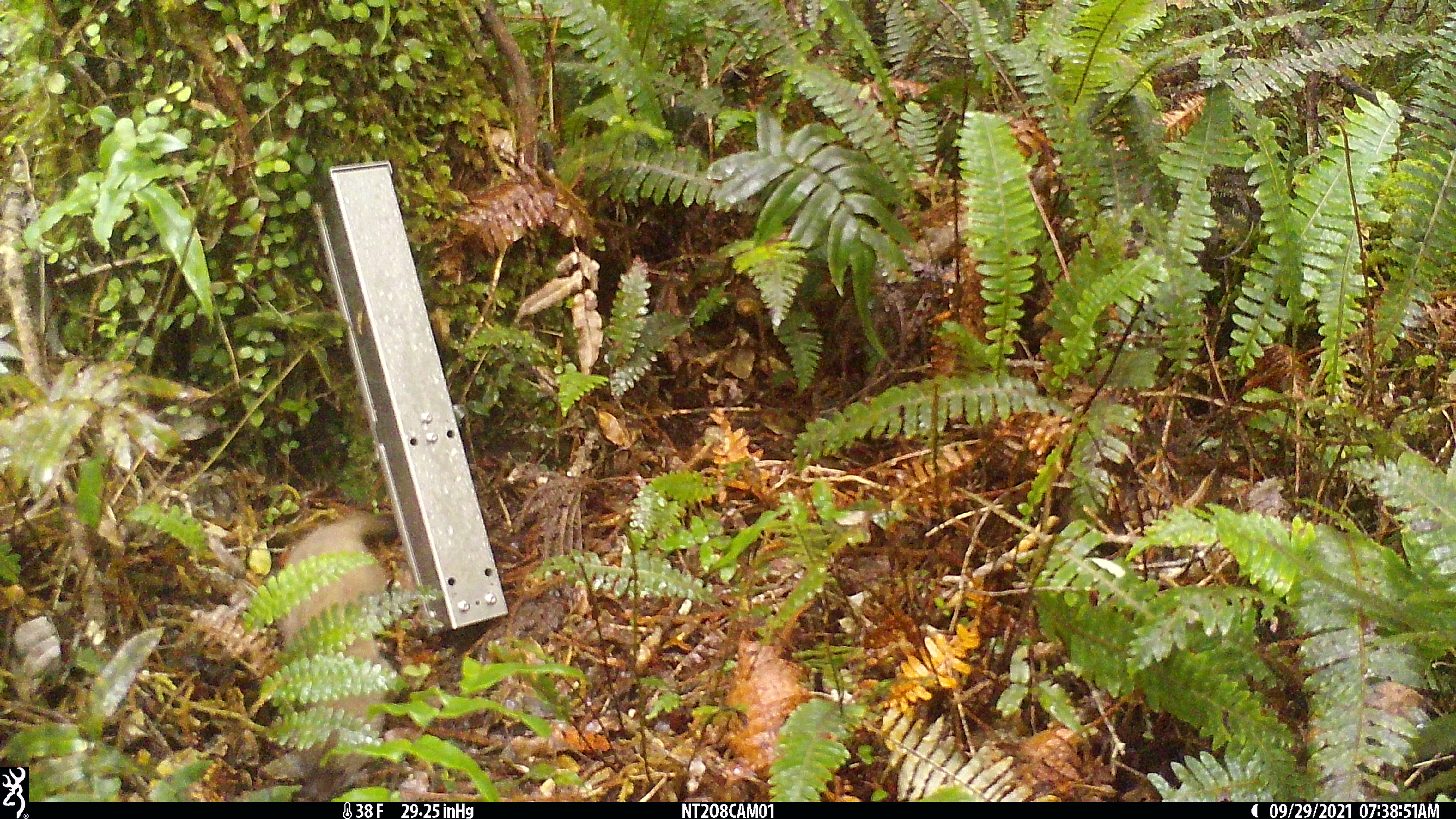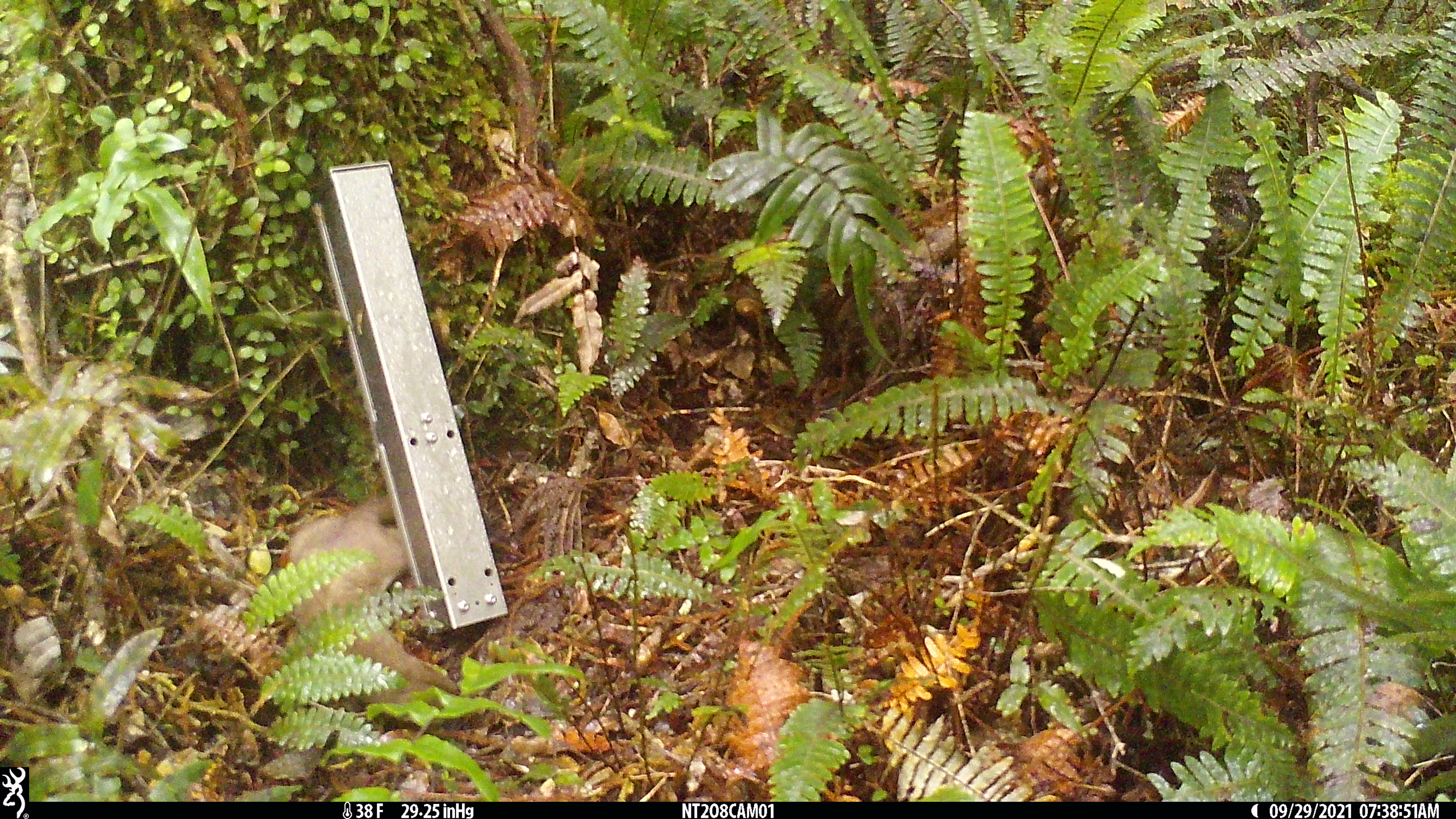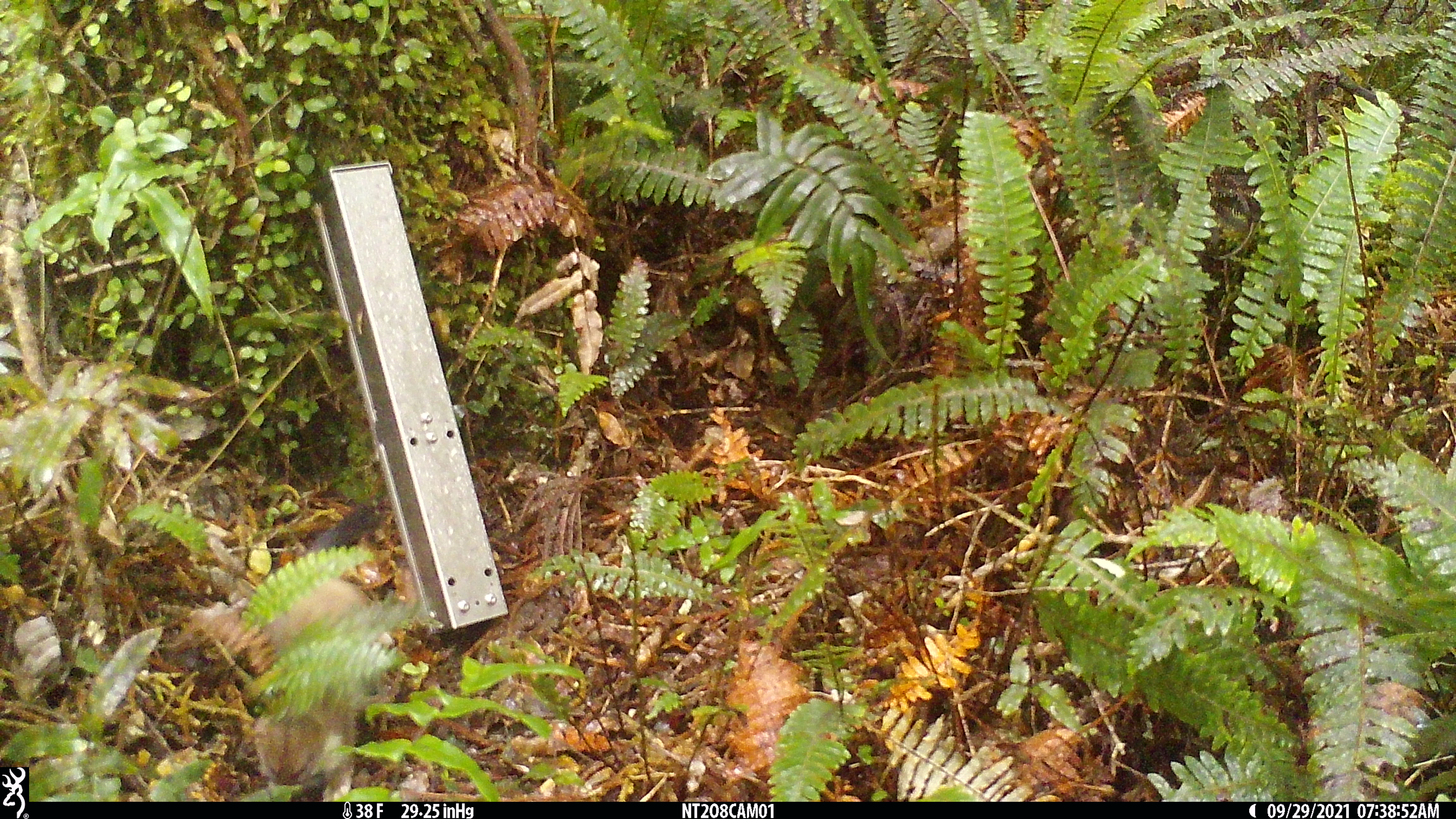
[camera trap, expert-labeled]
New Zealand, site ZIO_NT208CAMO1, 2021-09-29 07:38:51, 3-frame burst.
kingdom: Animalia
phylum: Chordata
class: Mammalia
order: Carnivora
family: Mustelidae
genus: Mustela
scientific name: Mustela erminea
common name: stoat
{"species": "stoat (Mustela erminea)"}